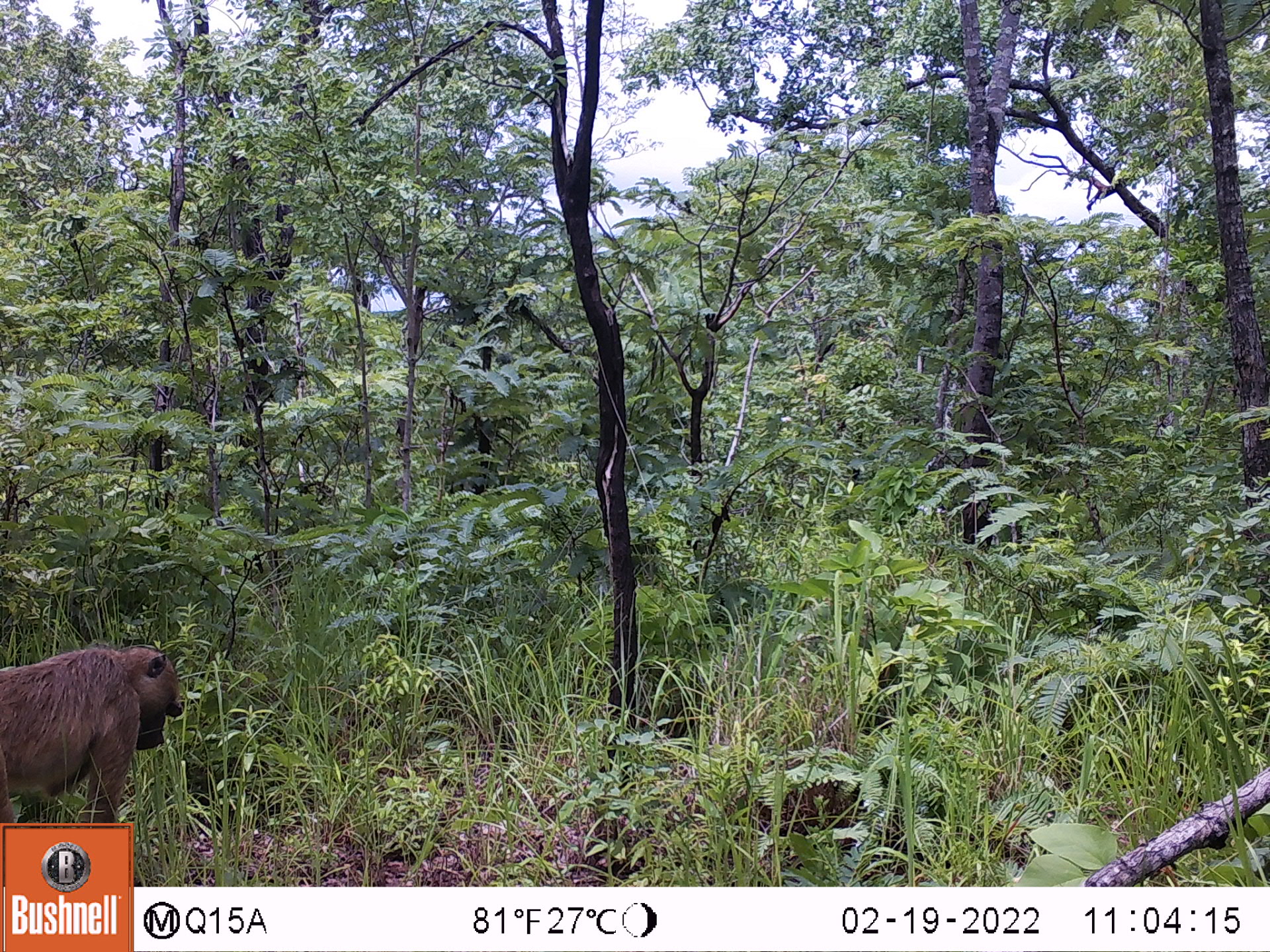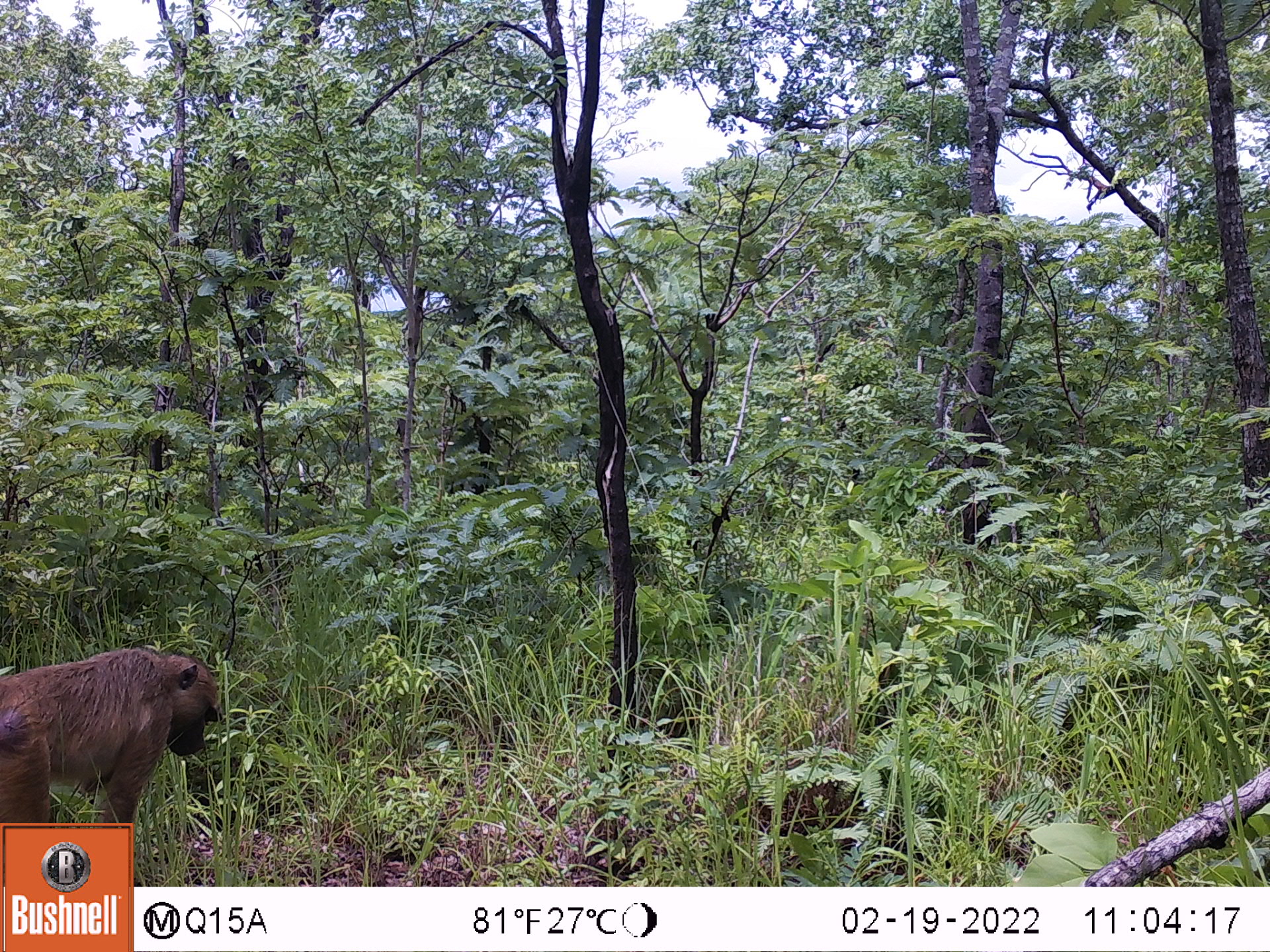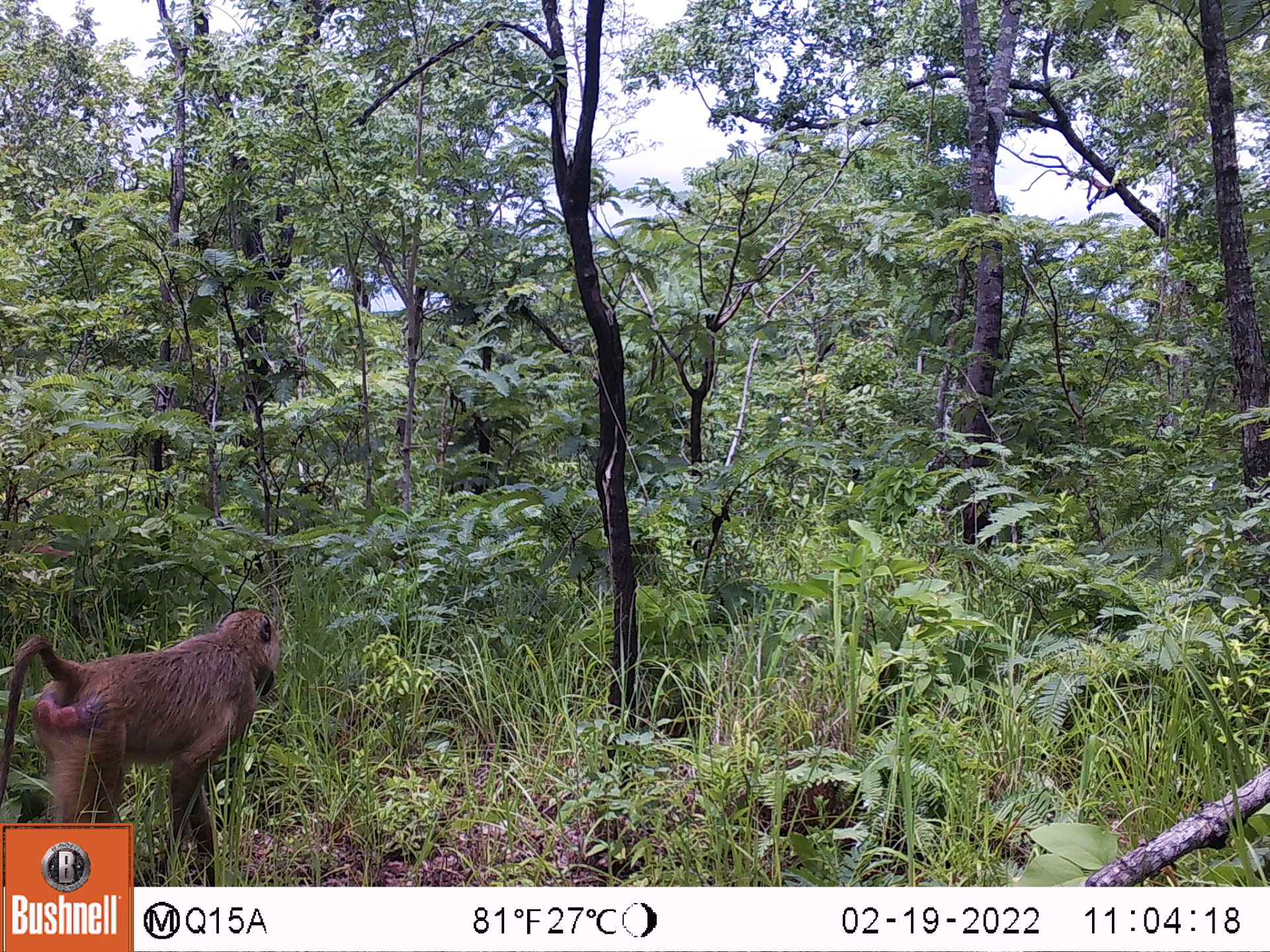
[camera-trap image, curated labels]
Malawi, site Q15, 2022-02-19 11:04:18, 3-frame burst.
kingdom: Animalia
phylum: Chordata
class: Mammalia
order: Primates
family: Cercopithecidae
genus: Papio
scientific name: Papio cynocephalus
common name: yellow baboon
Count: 1.